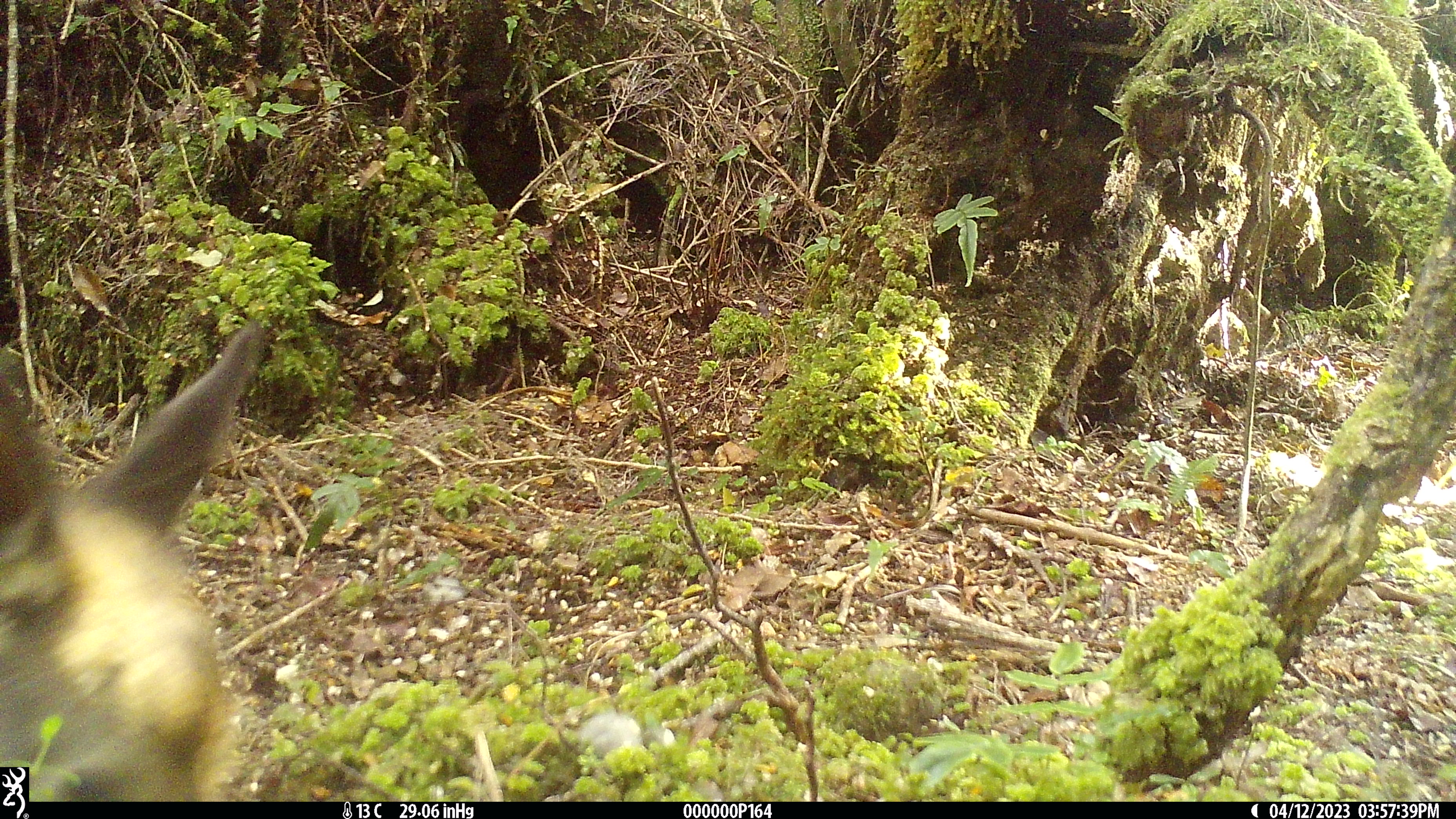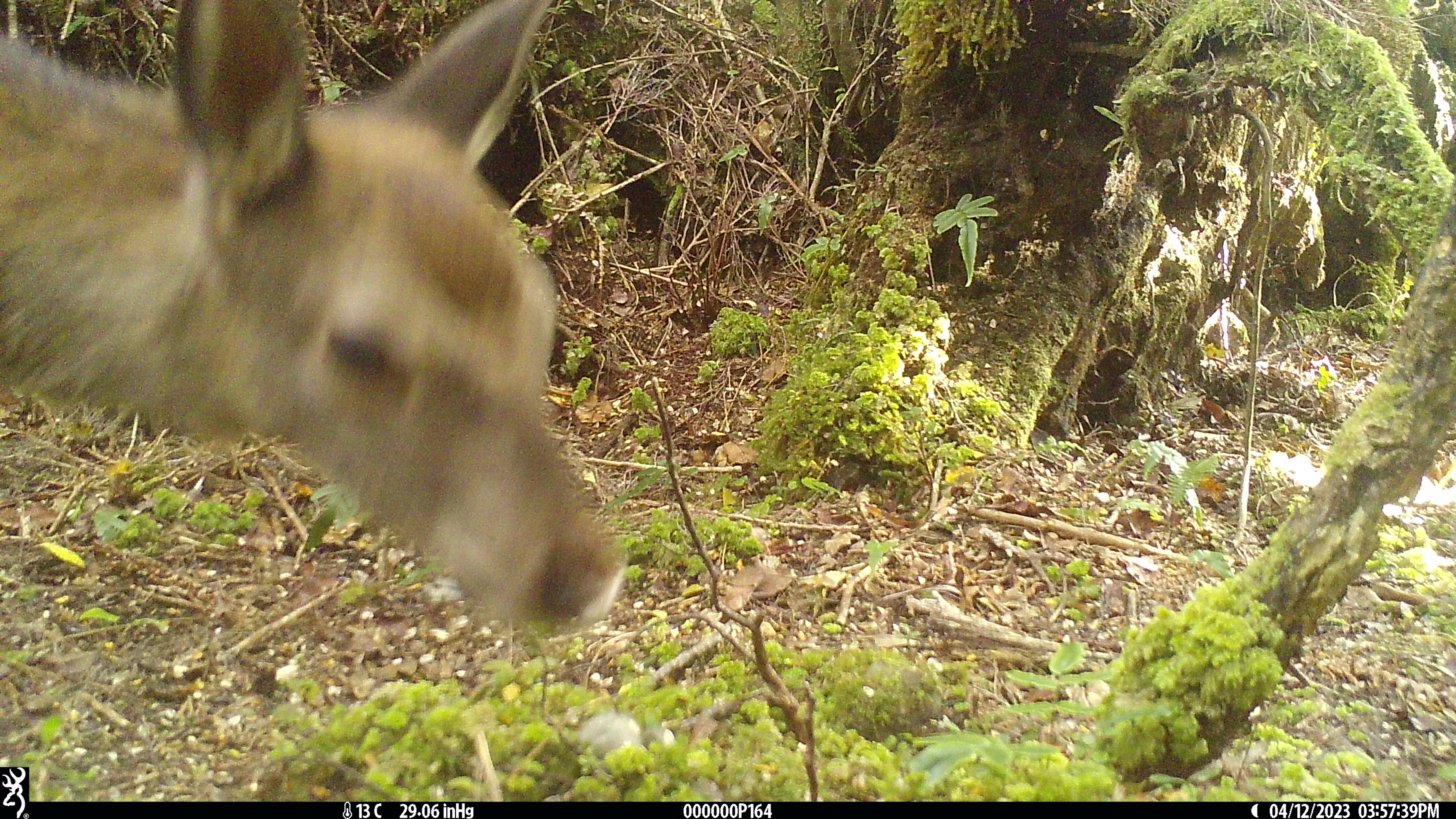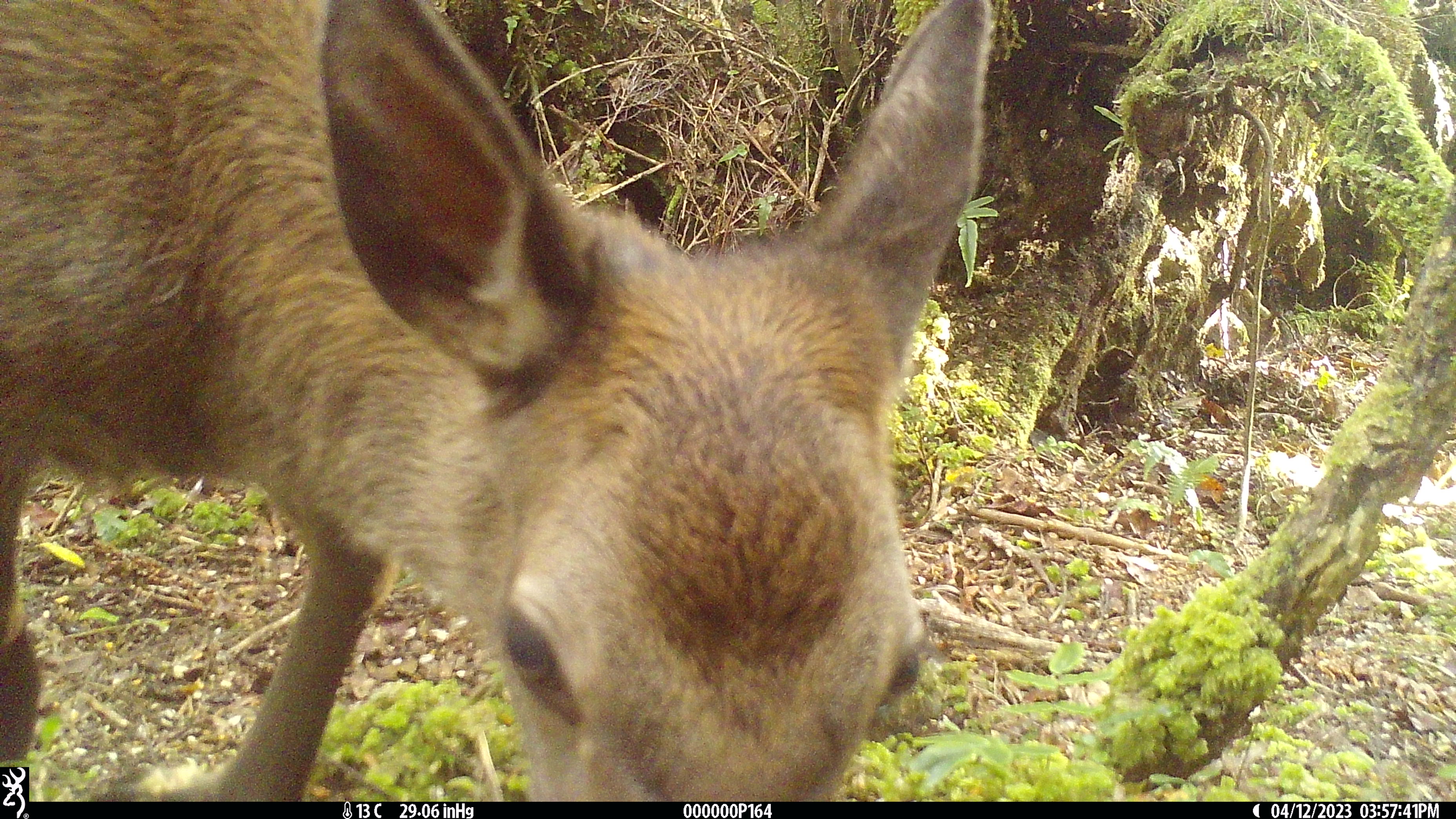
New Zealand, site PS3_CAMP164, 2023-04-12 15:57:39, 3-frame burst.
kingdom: Animalia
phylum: Chordata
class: Mammalia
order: Artiodactyla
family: Cervidae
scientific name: Cervidae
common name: deer